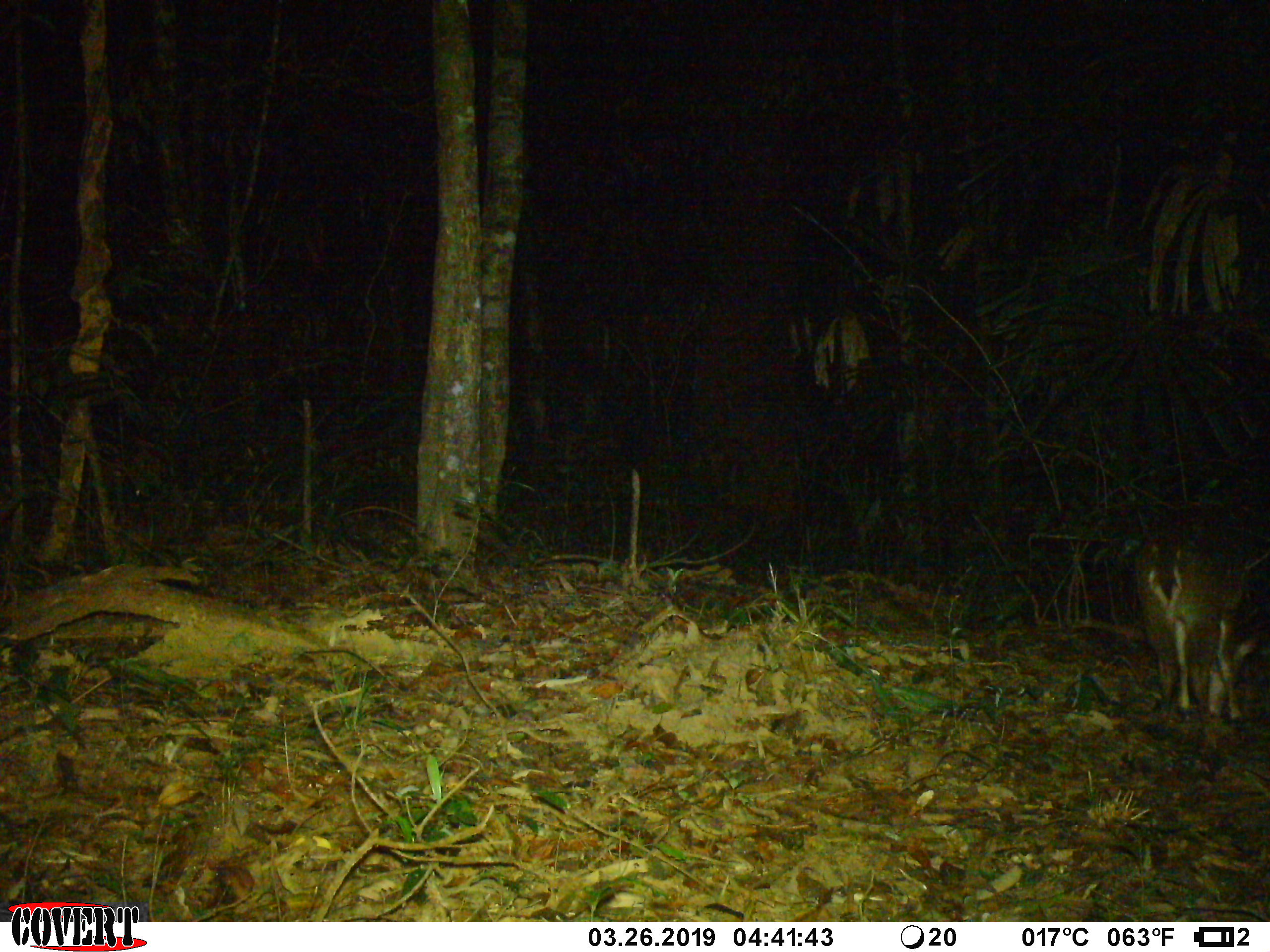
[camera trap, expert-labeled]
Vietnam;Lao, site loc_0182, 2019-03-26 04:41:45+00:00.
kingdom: Animalia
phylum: Chordata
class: Mammalia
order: Artiodactyla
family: Cervidae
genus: Muntiacus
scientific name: Muntiacus vuquangensis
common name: large-antlered muntjac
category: large antlered muntjac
Large antlered muntjac (large-antlered muntjac) (Muntiacus vuquangensis). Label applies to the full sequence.